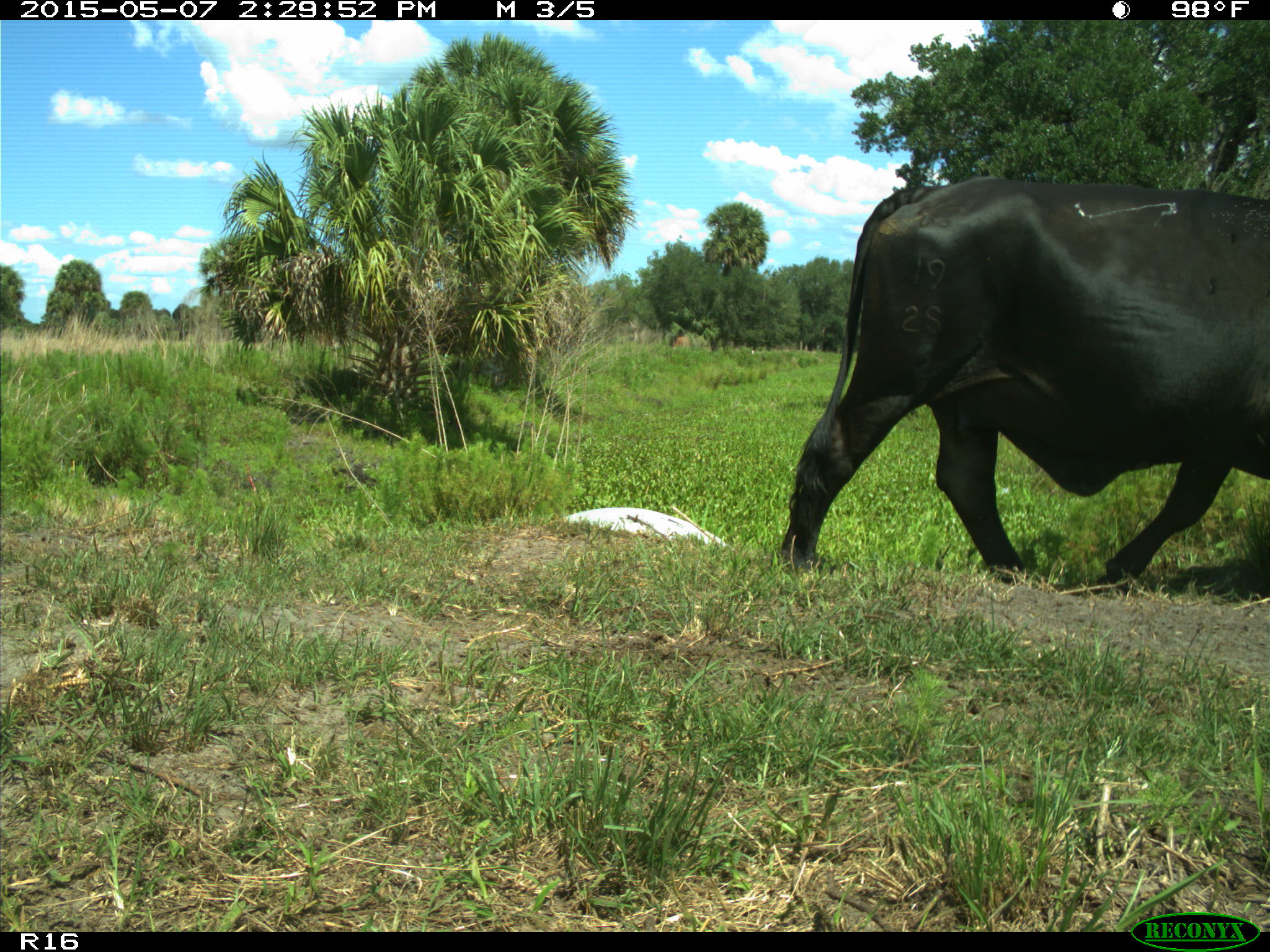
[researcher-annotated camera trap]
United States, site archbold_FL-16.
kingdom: Animalia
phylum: Chordata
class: Mammalia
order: Artiodactyla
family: Bovidae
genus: Bos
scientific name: Bos taurus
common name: domestic cow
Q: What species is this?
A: Bos taurus (domestic cow).